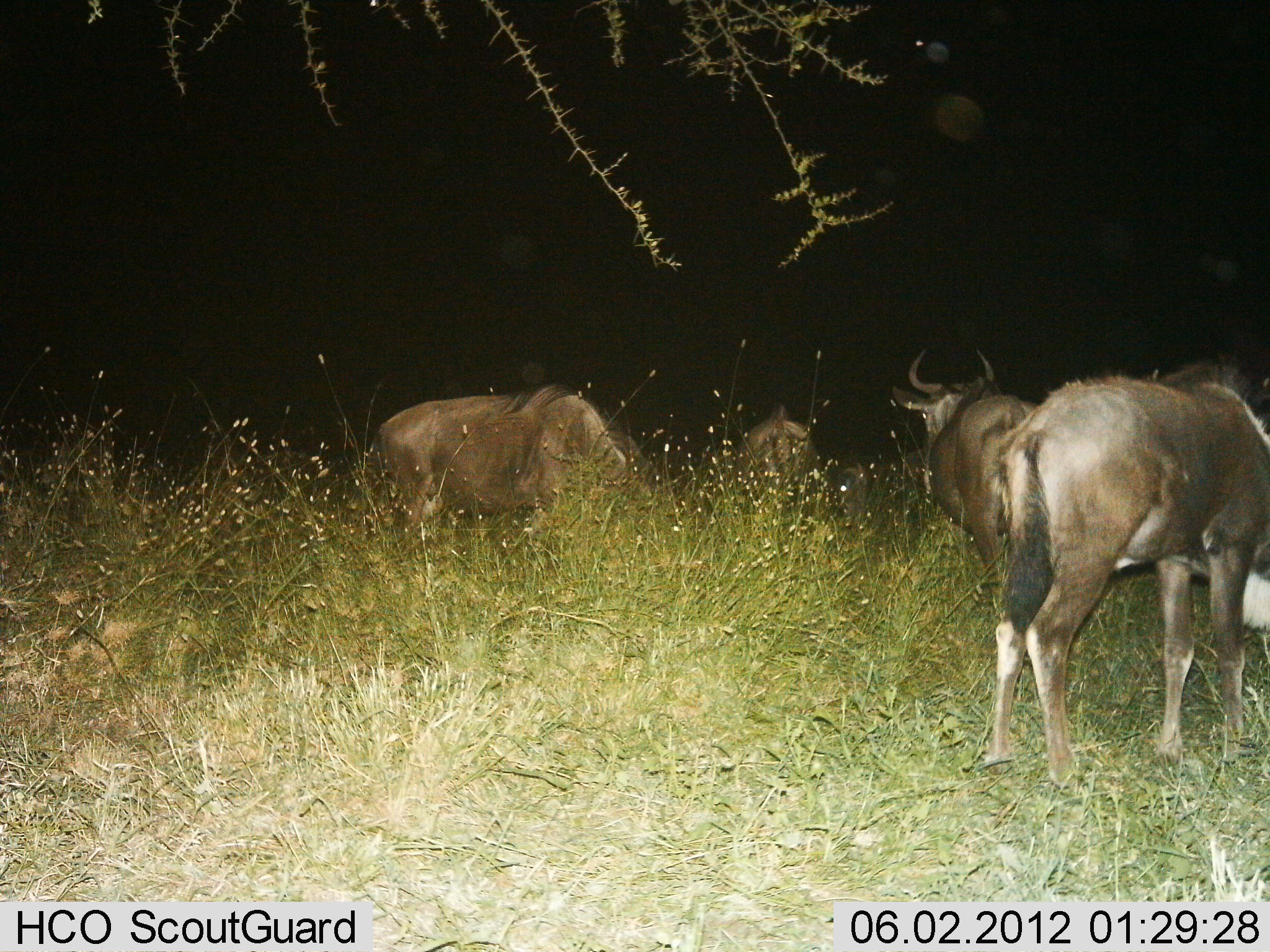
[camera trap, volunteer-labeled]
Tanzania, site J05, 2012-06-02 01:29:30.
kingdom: Animalia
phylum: Chordata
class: Mammalia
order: Artiodactyla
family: Bovidae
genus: Connochaetes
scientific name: Connochaetes taurinus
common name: blue wildebeest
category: wildebeest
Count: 4.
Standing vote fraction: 60%.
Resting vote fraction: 10%.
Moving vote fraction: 10%.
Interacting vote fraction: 0%.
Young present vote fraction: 0%.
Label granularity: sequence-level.